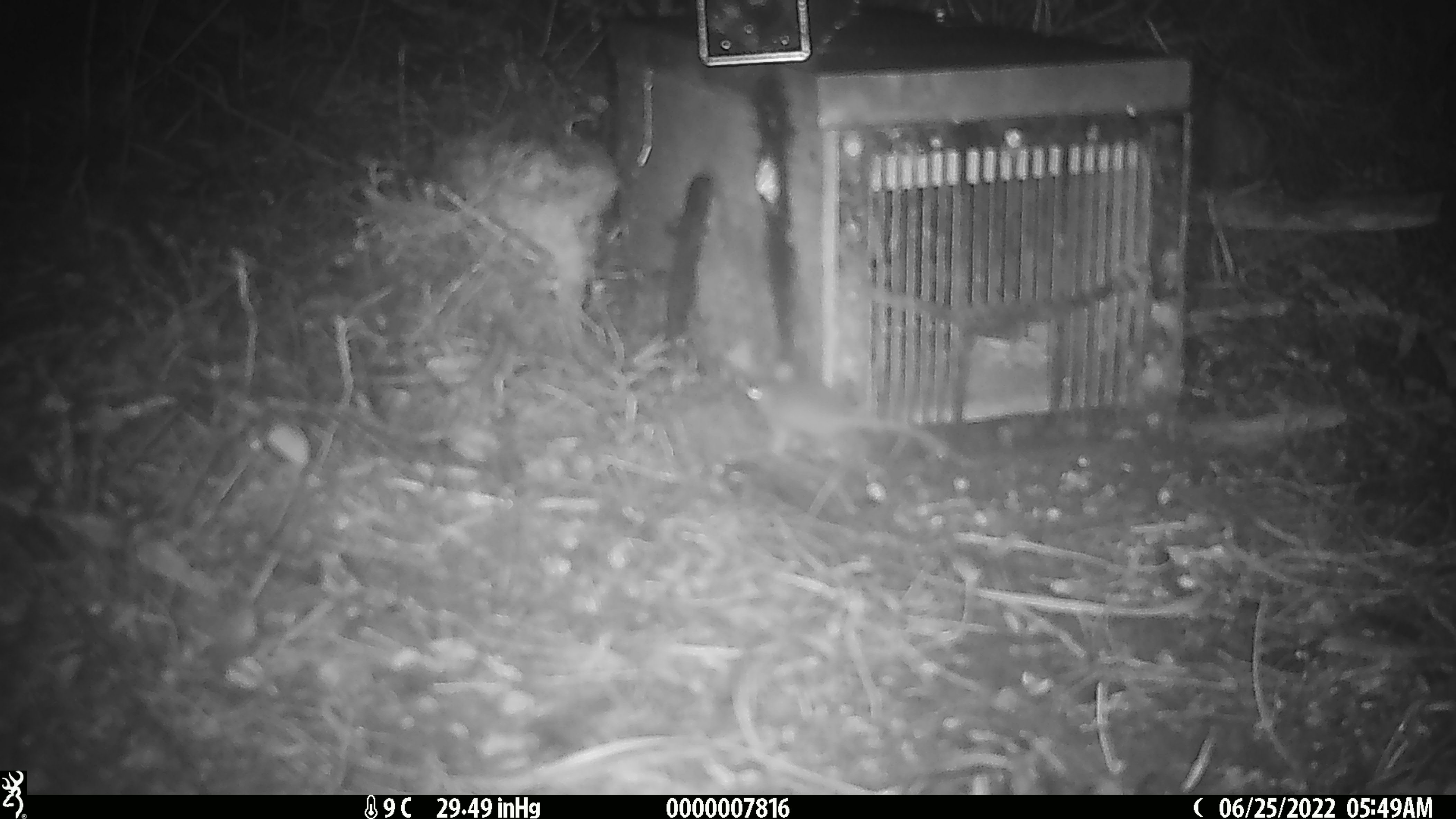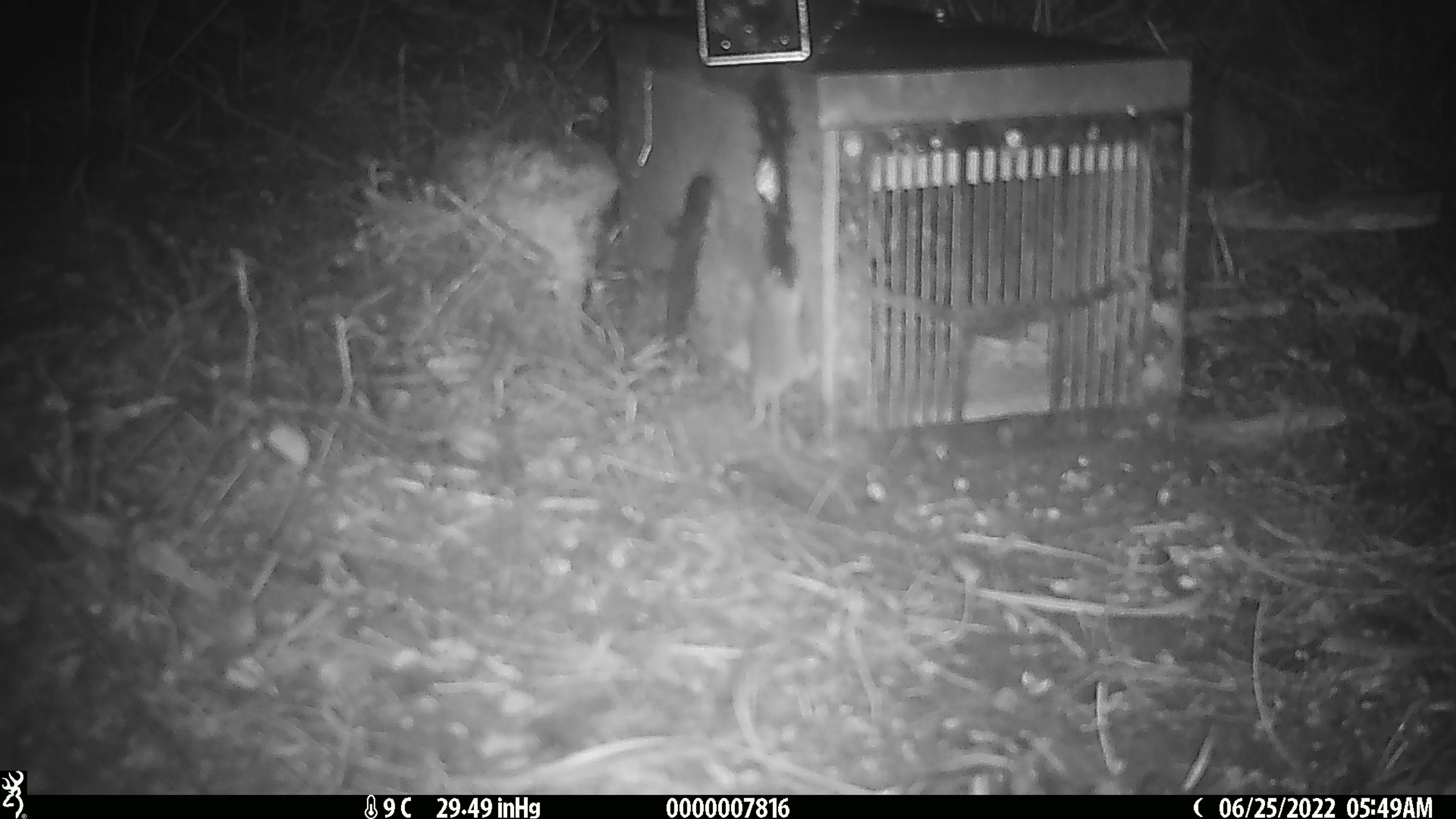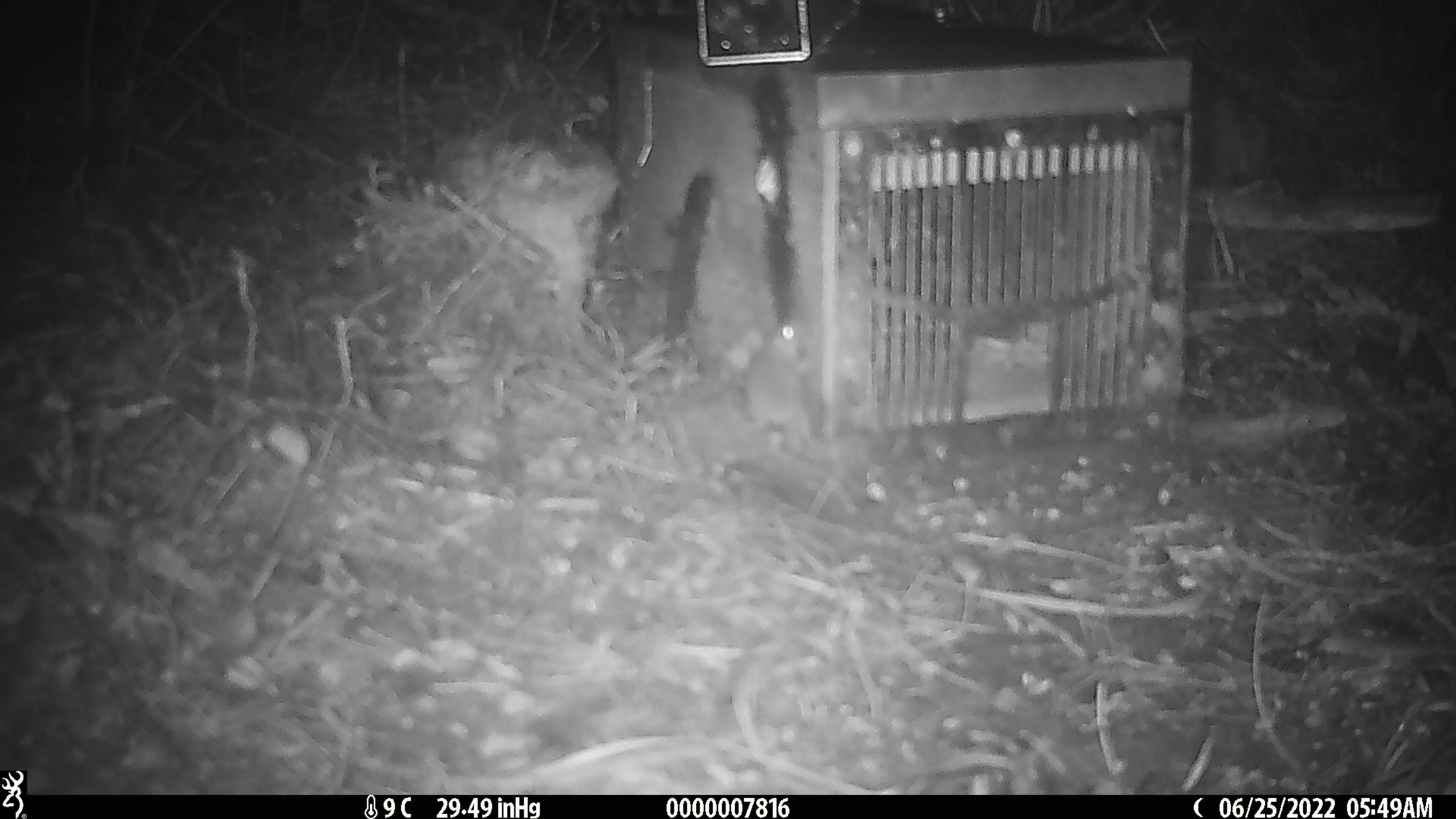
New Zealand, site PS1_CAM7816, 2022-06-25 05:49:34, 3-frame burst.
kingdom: Animalia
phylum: Chordata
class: Mammalia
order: Rodentia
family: Muridae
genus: Mus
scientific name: Mus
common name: mouse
Mouse (Mus).